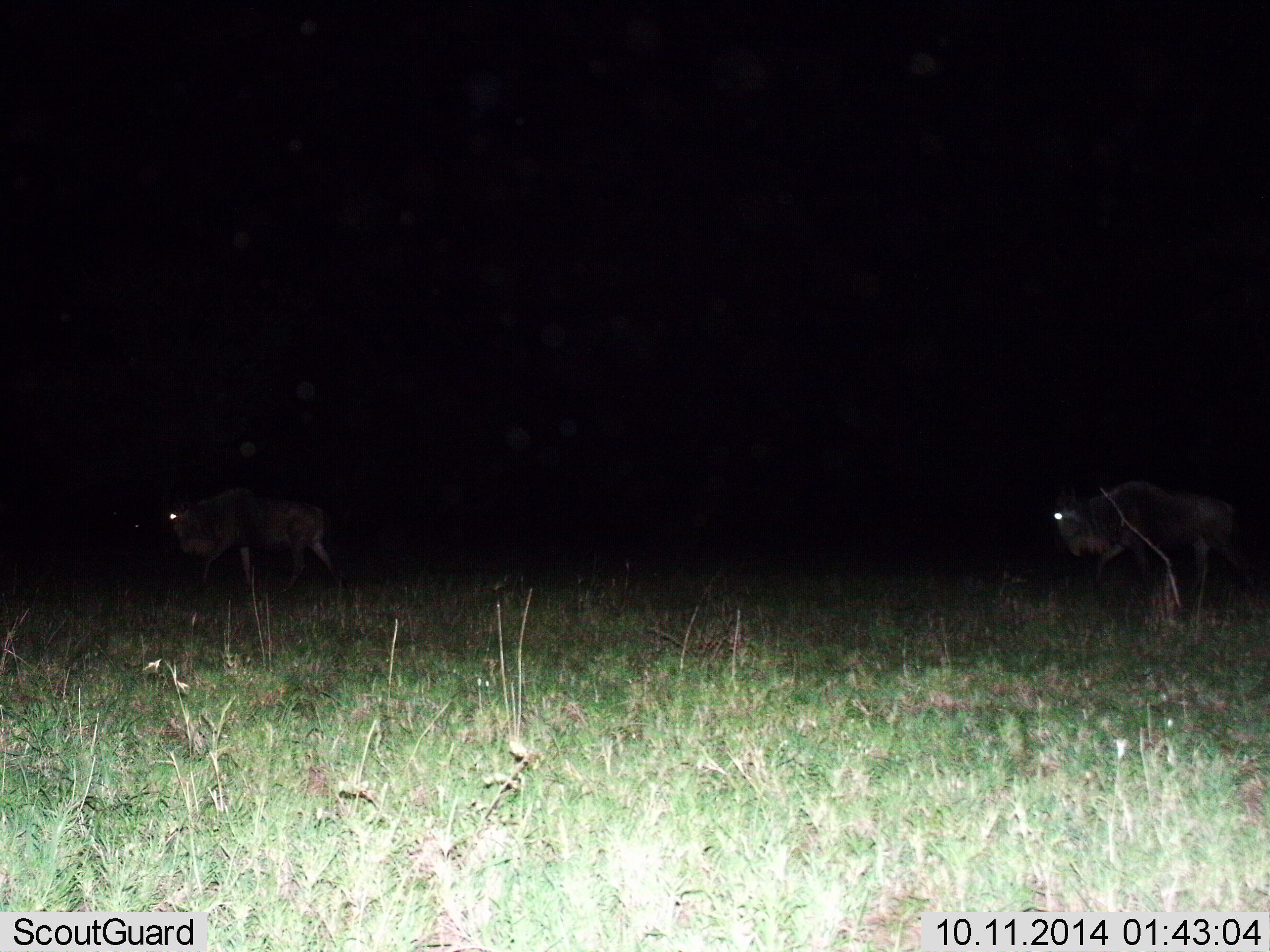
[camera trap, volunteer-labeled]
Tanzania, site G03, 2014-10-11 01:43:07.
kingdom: Animalia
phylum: Chordata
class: Mammalia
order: Artiodactyla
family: Bovidae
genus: Connochaetes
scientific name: Connochaetes taurinus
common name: blue wildebeest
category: wildebeest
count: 2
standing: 20%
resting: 0%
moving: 80%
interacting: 0%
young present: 0%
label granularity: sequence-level